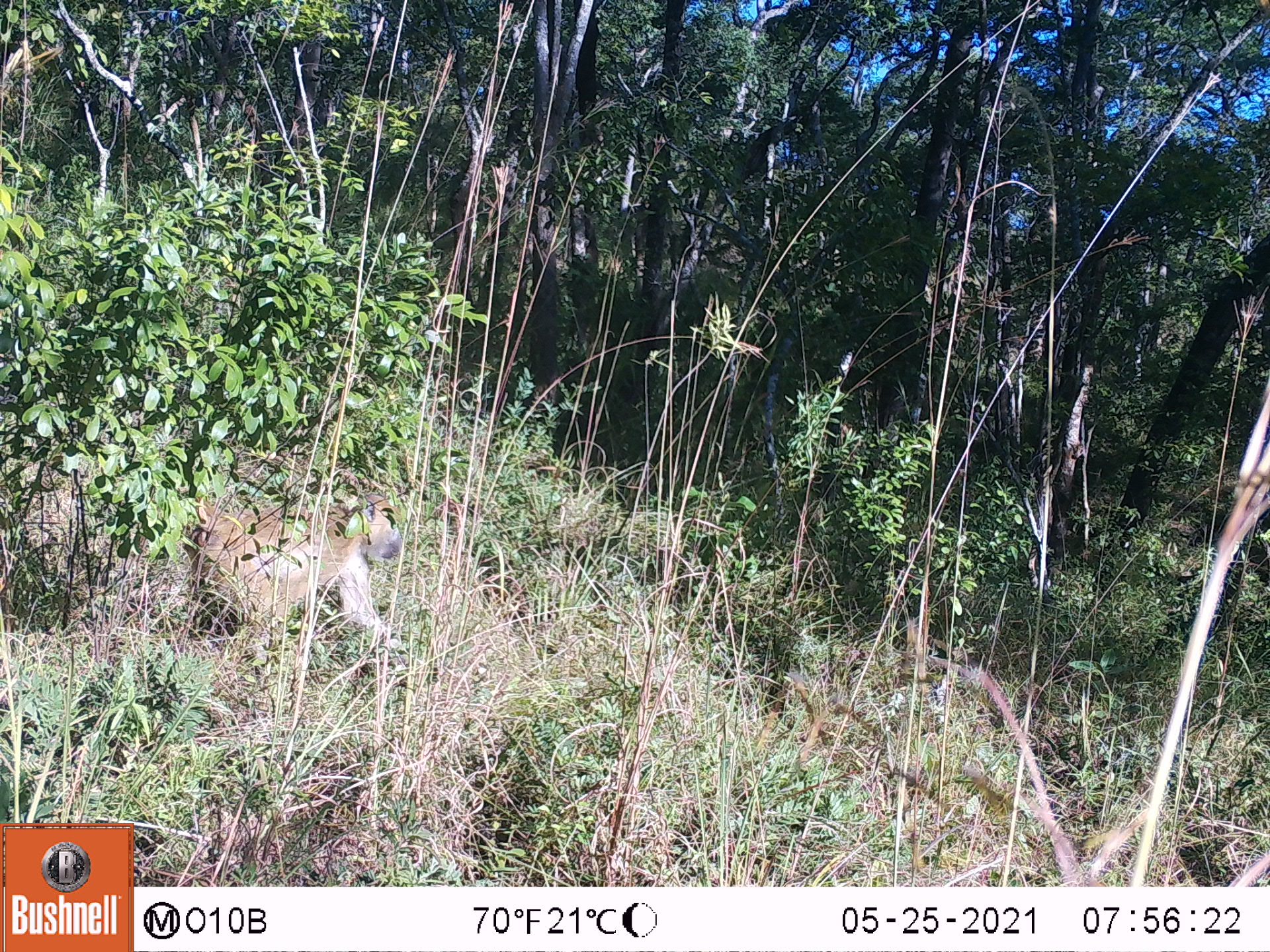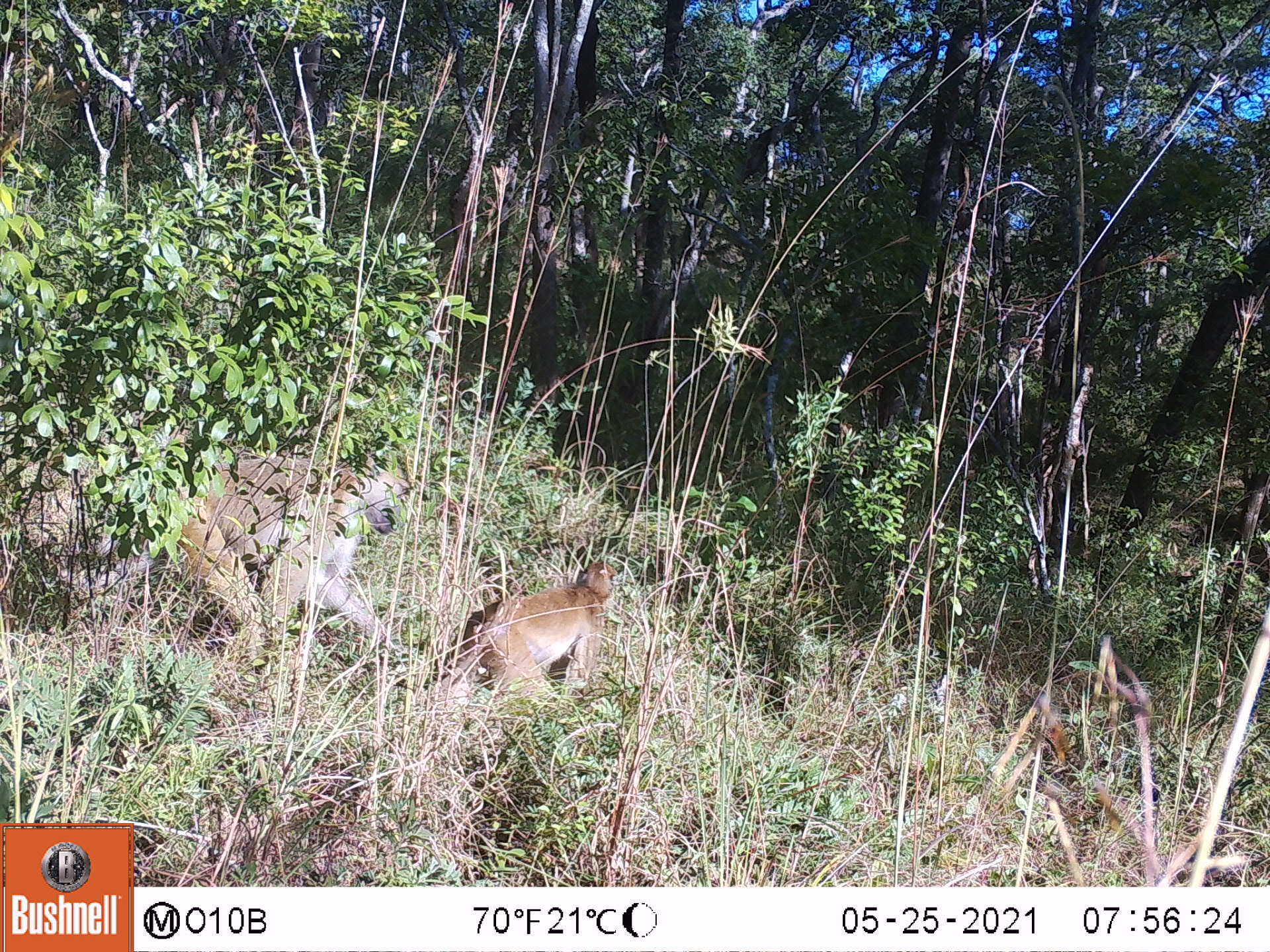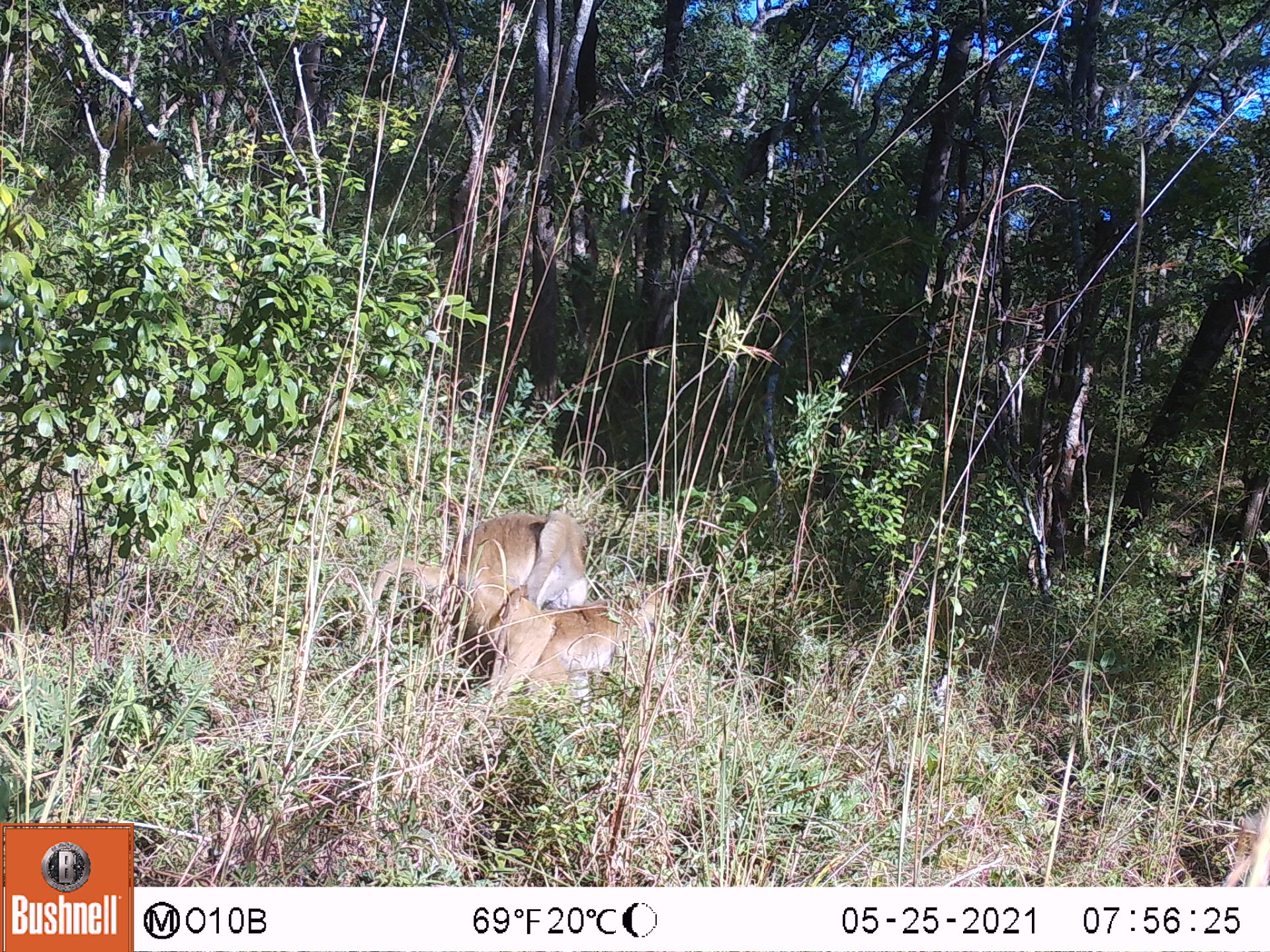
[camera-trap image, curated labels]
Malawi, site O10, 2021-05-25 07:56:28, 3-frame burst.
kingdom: Animalia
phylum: Chordata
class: Mammalia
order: Primates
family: Cercopithecidae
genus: Papio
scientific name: Papio cynocephalus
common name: yellow baboon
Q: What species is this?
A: Yellow baboon (Papio cynocephalus).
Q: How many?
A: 1.